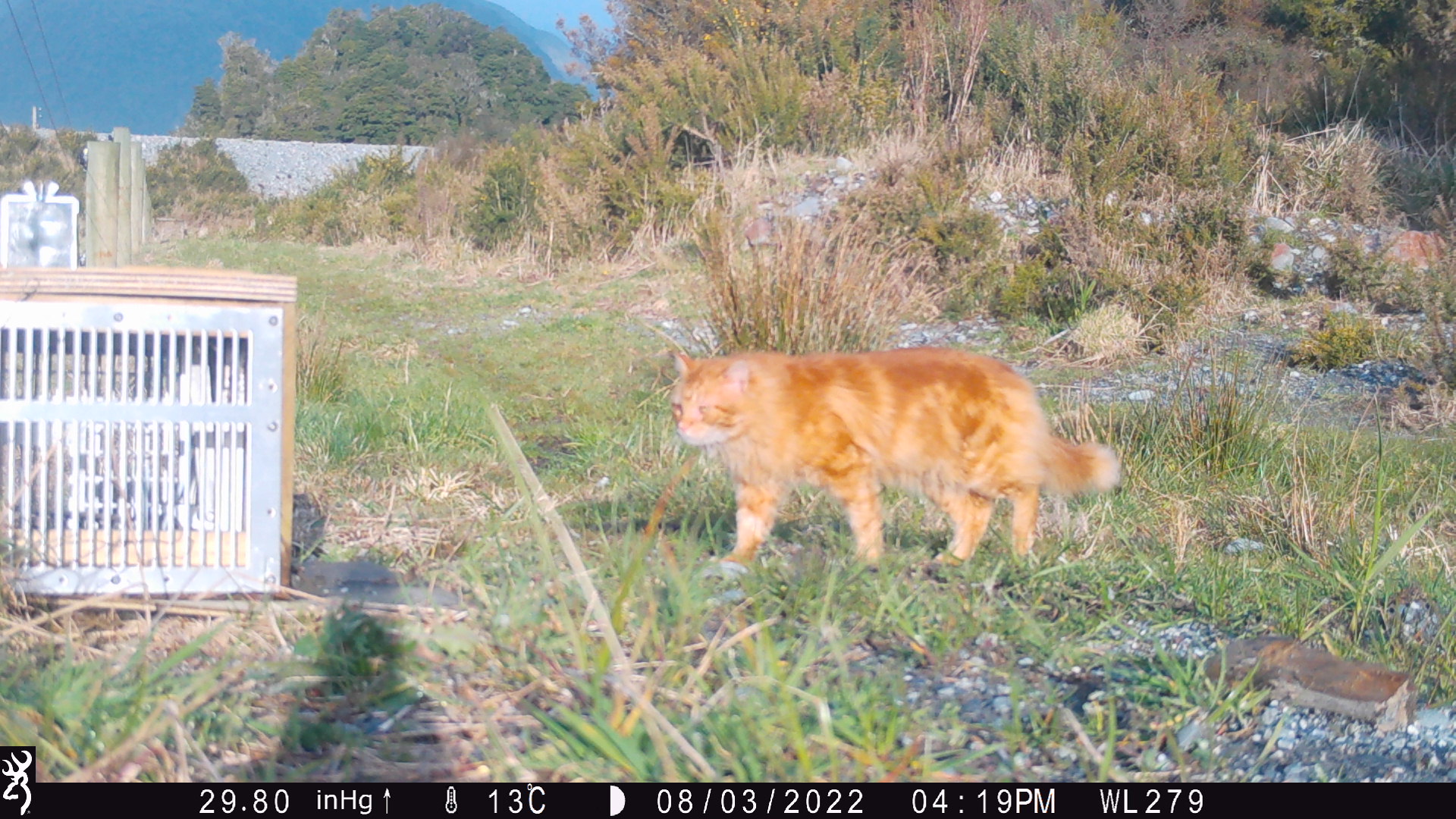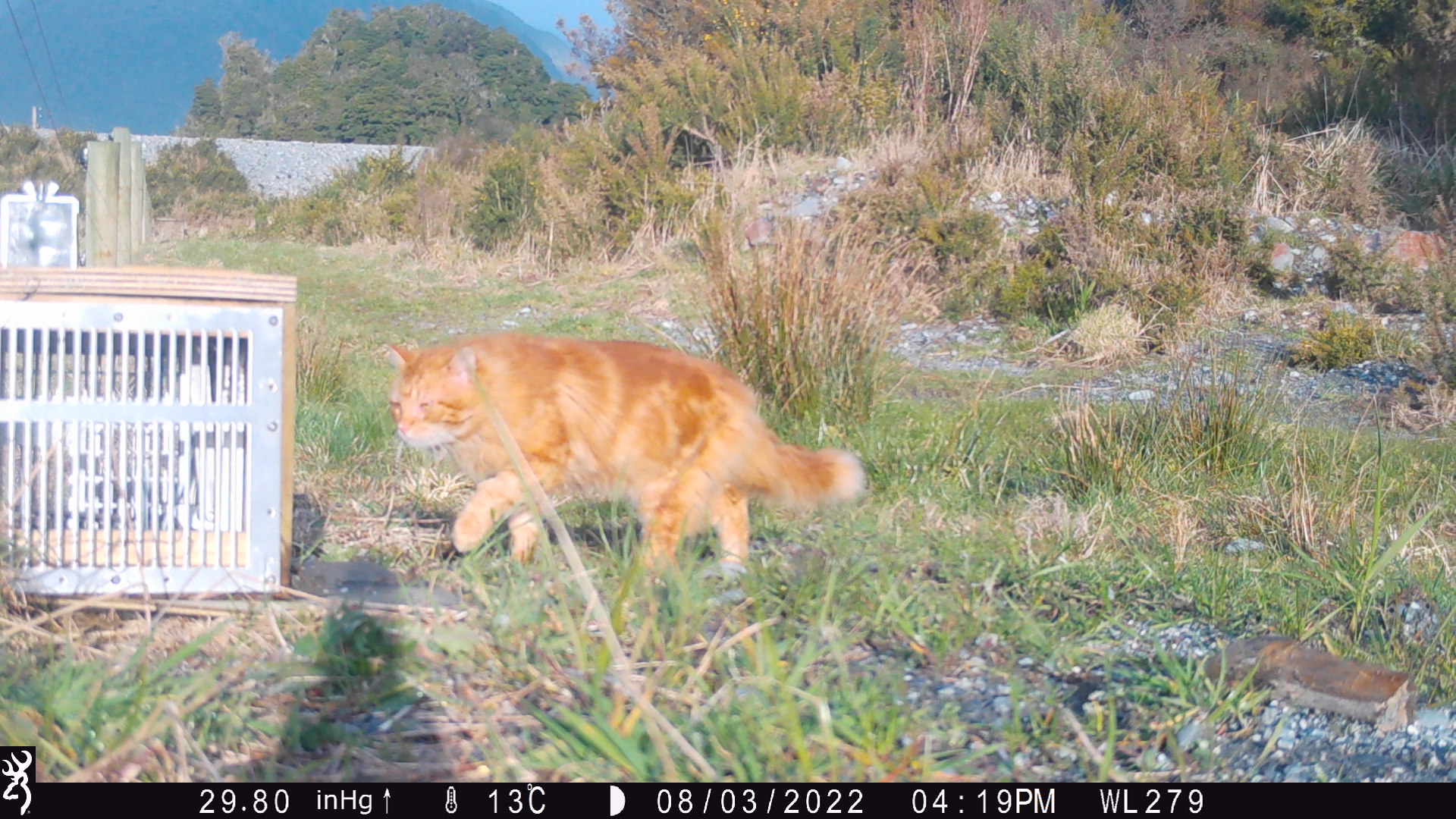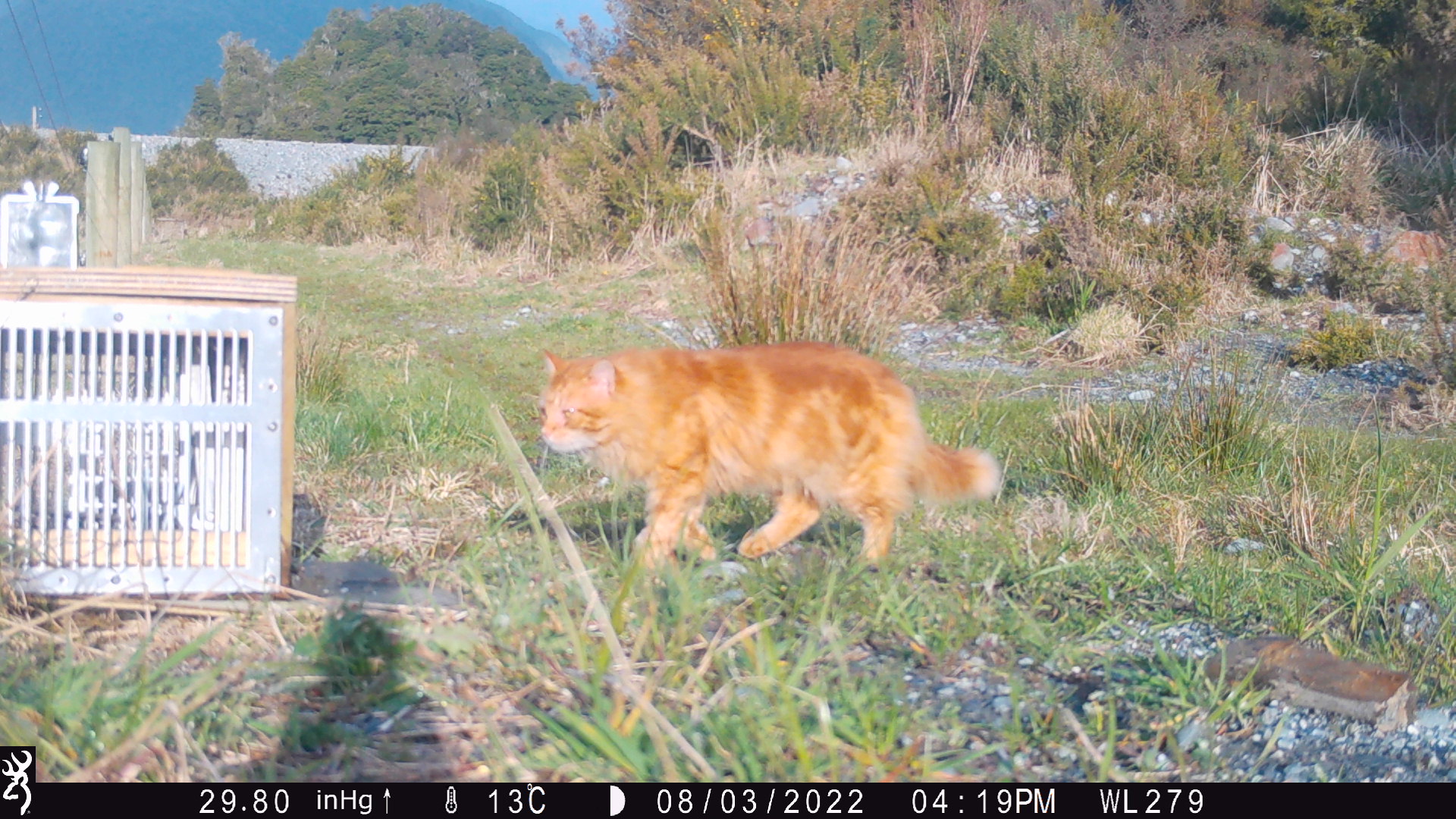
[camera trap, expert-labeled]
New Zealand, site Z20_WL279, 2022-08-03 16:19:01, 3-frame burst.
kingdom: Animalia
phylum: Chordata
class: Mammalia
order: Carnivora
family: Felidae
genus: Felis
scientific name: Felis catus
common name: domestic cat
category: cat